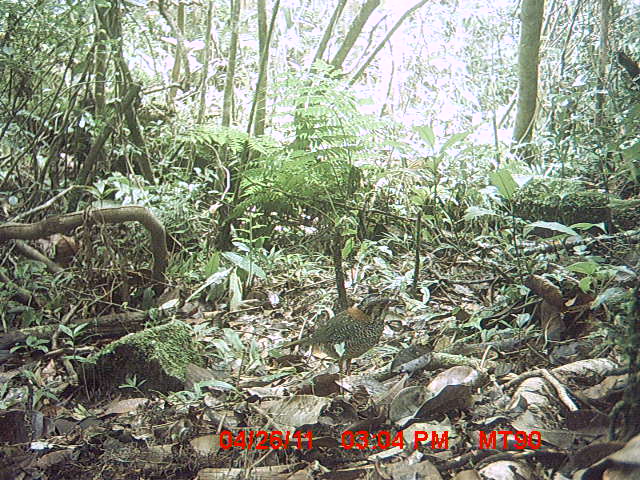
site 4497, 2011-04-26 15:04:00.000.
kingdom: Animalia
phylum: Chordata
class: Aves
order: Coraciiformes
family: Brachypteraciidae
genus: Brachypteracias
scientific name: Brachypteracias squamiger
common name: scaly ground roller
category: geobiastes squamiger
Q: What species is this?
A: Geobiastes squamiger (scaly ground roller) (Brachypteracias squamiger).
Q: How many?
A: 1.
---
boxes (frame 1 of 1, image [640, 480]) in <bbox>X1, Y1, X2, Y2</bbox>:
geobiastes squamiger: <bbox>281, 293, 405, 394</bbox>